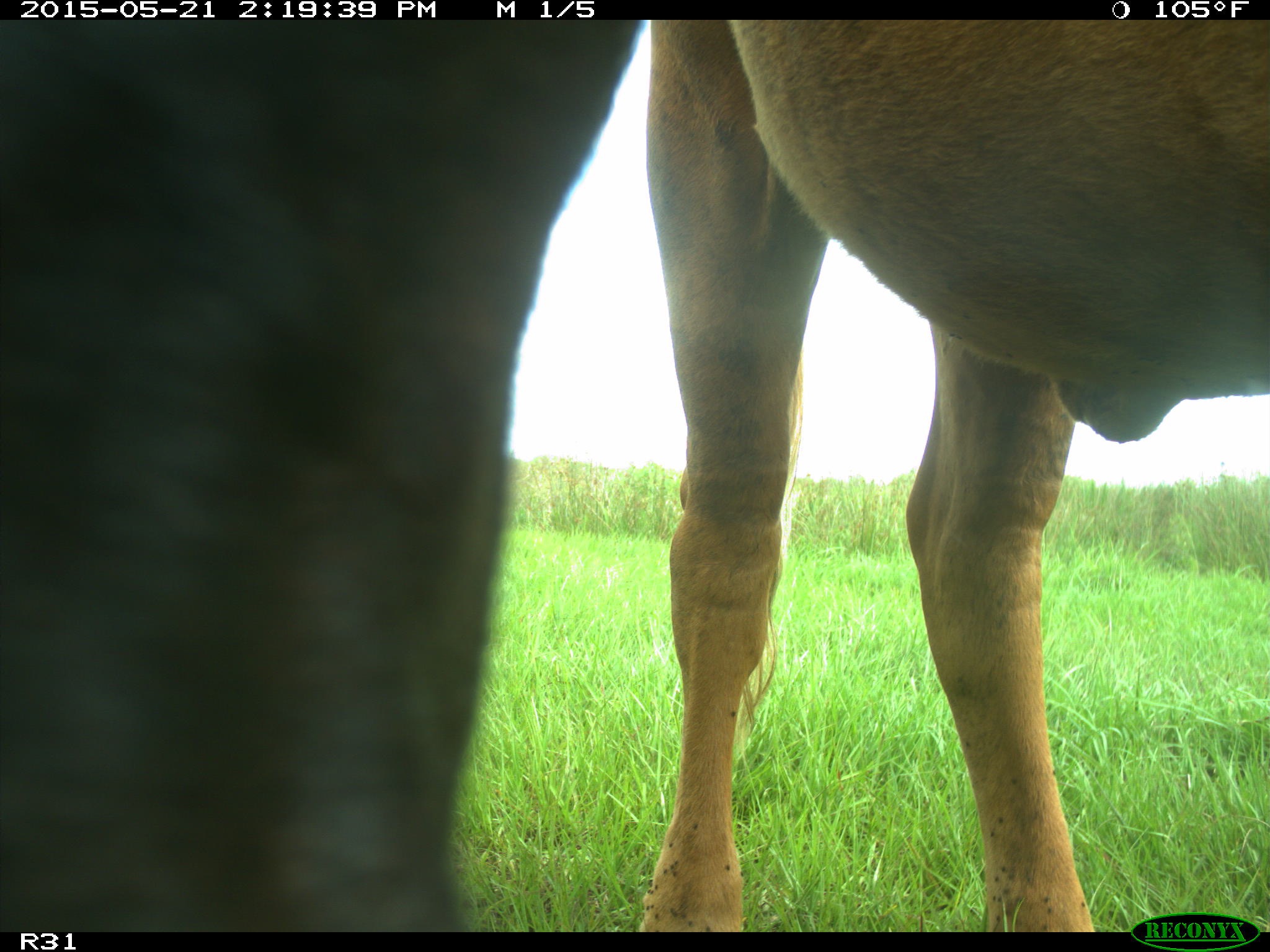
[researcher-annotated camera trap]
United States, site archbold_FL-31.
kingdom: Animalia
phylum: Chordata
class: Mammalia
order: Artiodactyla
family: Bovidae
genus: Bos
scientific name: Bos taurus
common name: domestic cow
Bos taurus (domestic cow).